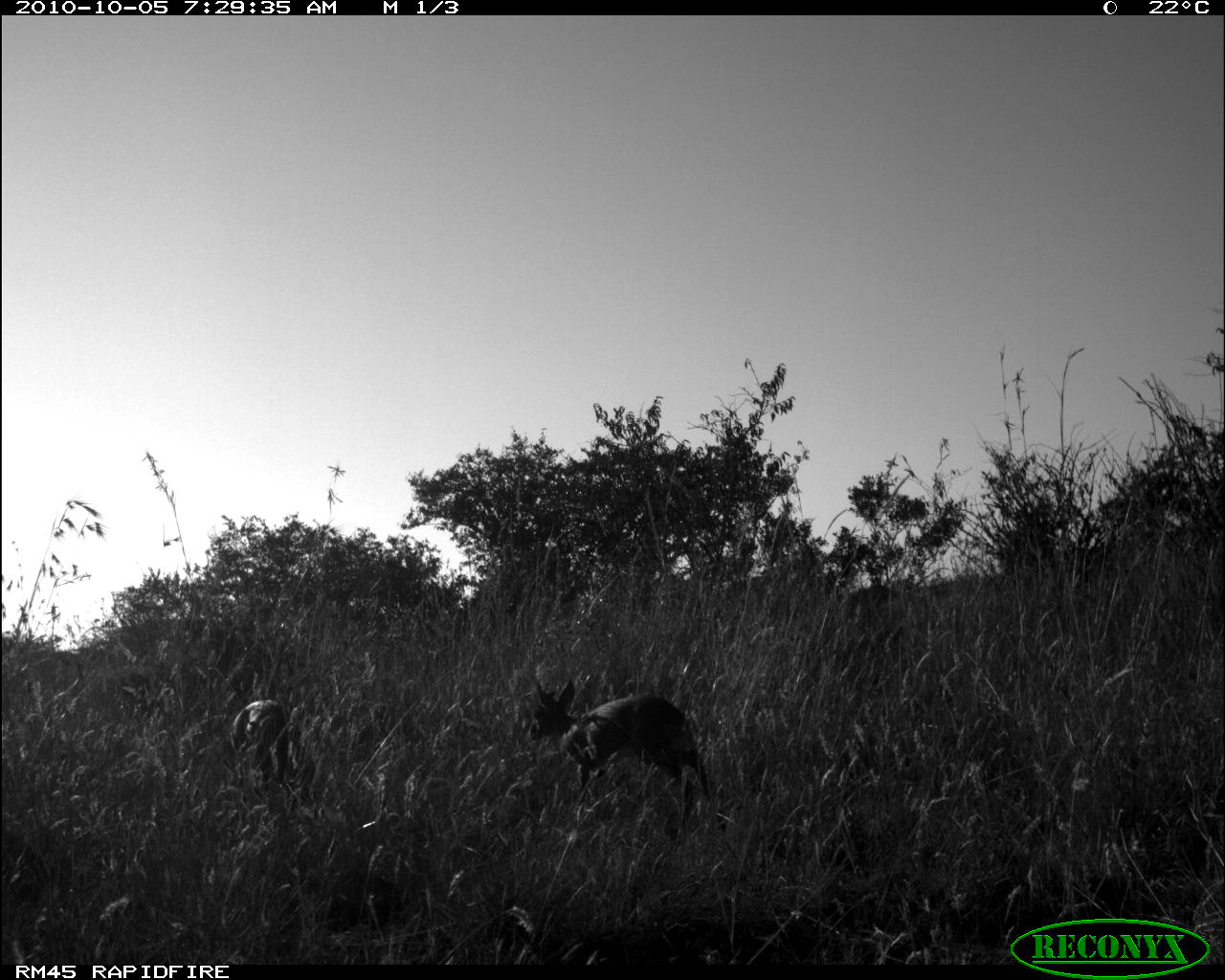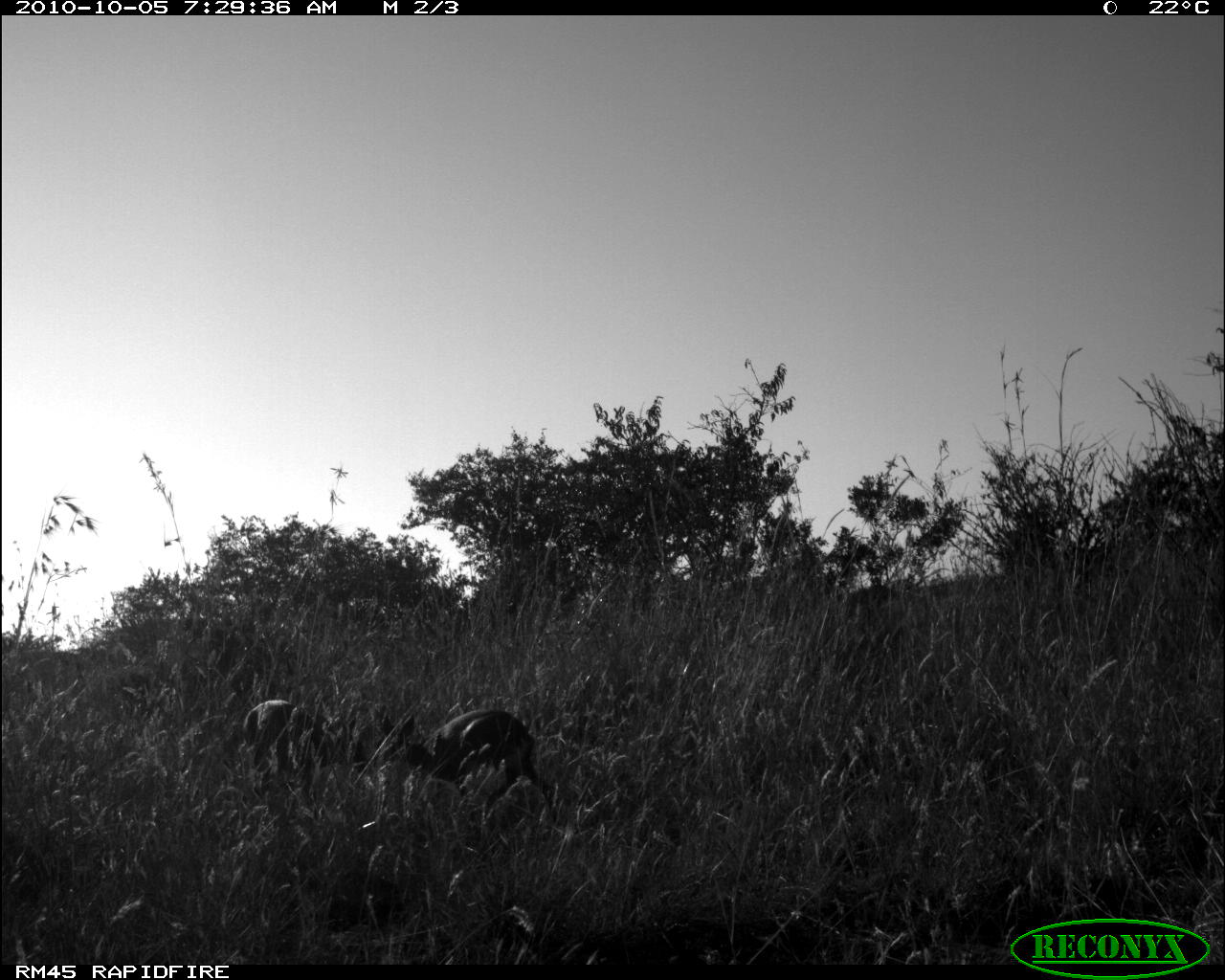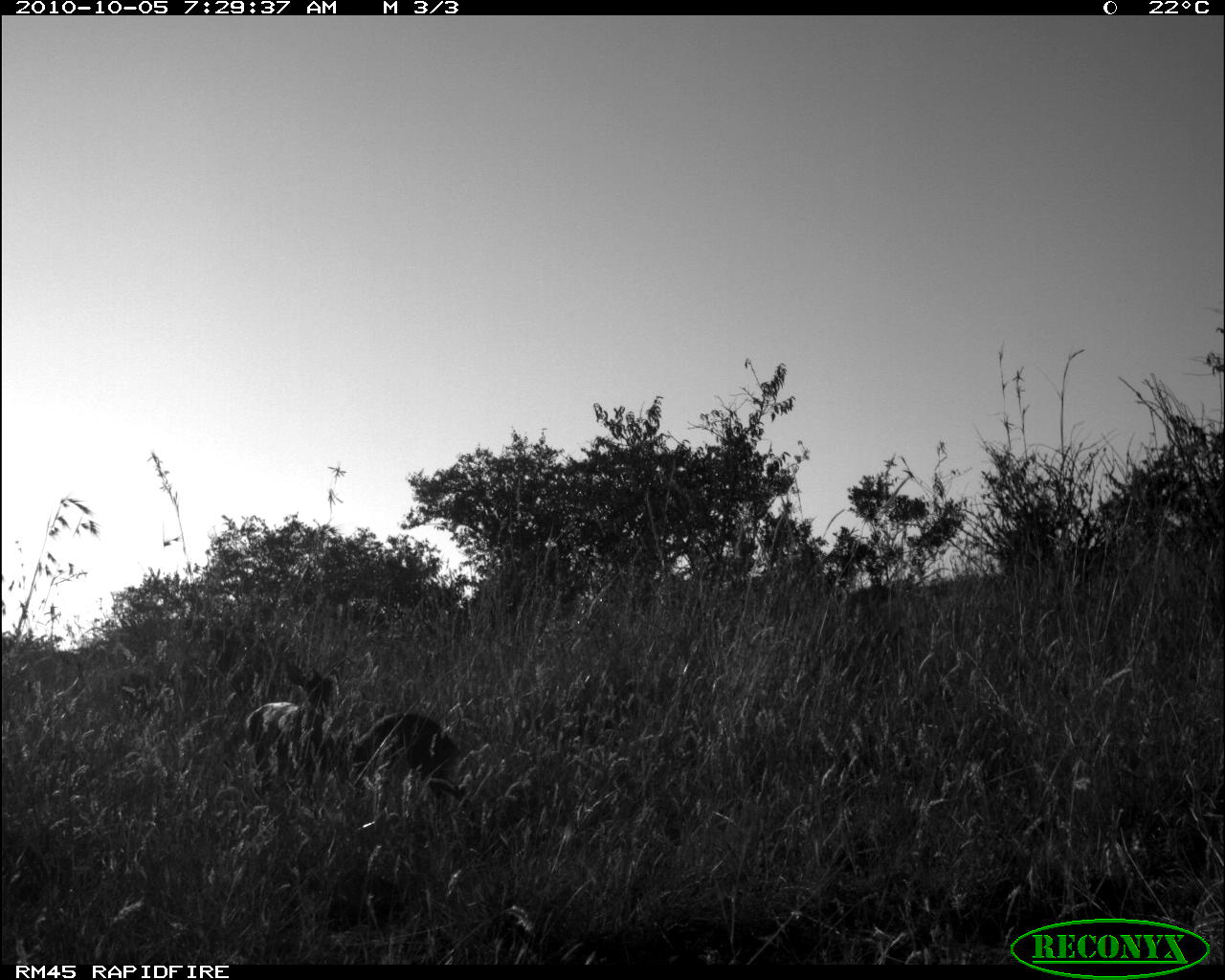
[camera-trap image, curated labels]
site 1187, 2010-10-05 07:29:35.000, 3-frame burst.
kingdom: Animalia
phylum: Chordata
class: Mammalia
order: Artiodactyla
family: Bovidae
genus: Madoqua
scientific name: Madoqua guentheri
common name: günther's dik-dik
Madoqua guentheri (günther's dik-dik), count 2.